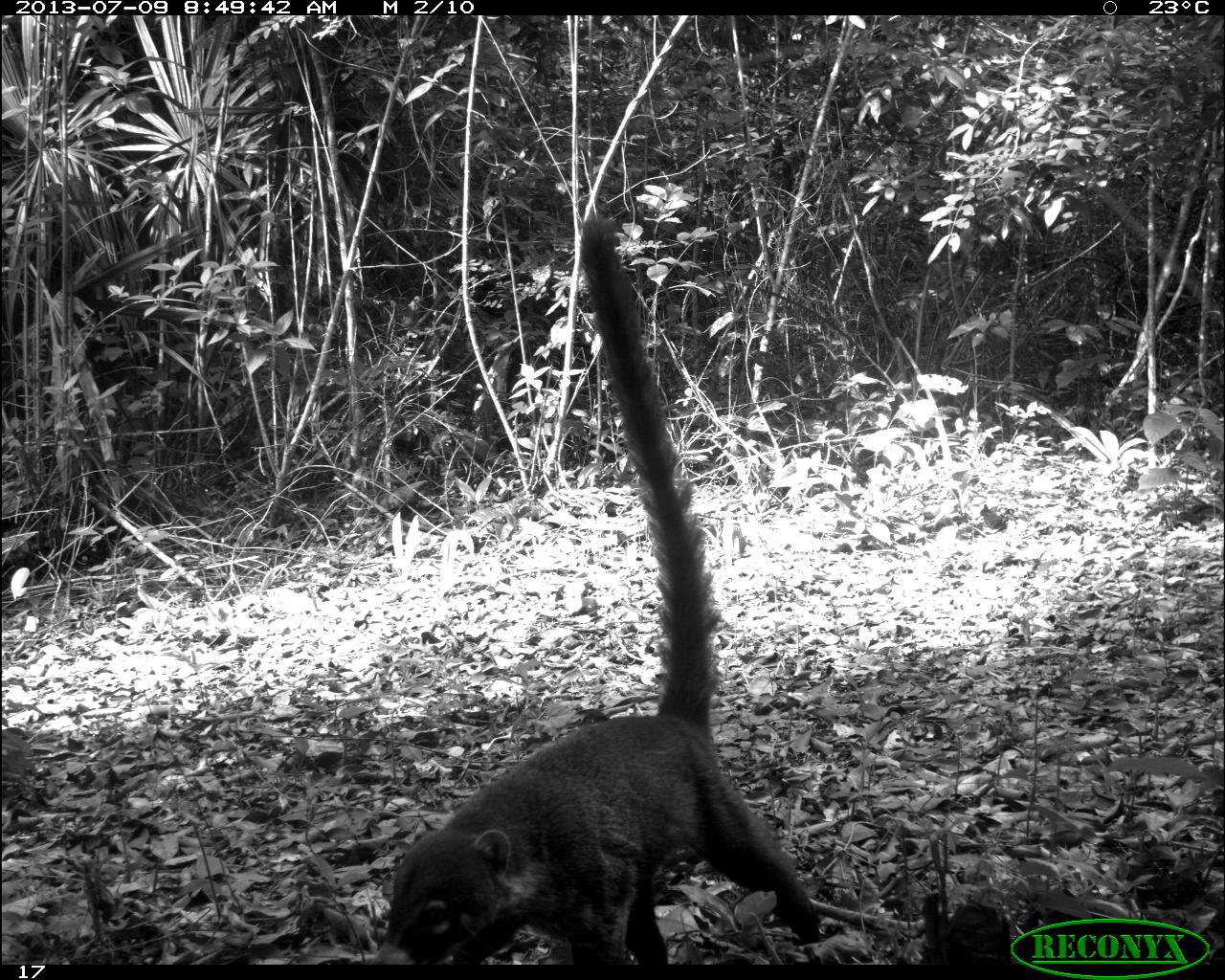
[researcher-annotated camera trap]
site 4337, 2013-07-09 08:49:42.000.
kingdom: Animalia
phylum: Chordata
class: Mammalia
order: Carnivora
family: Procyonidae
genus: Nasua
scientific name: Nasua narica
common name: white-nosed coati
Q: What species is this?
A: Nasua narica (white-nosed coati).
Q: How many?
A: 1.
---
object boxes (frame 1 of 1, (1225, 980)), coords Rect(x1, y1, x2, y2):
nasua narica: Rect(366, 211, 822, 964)